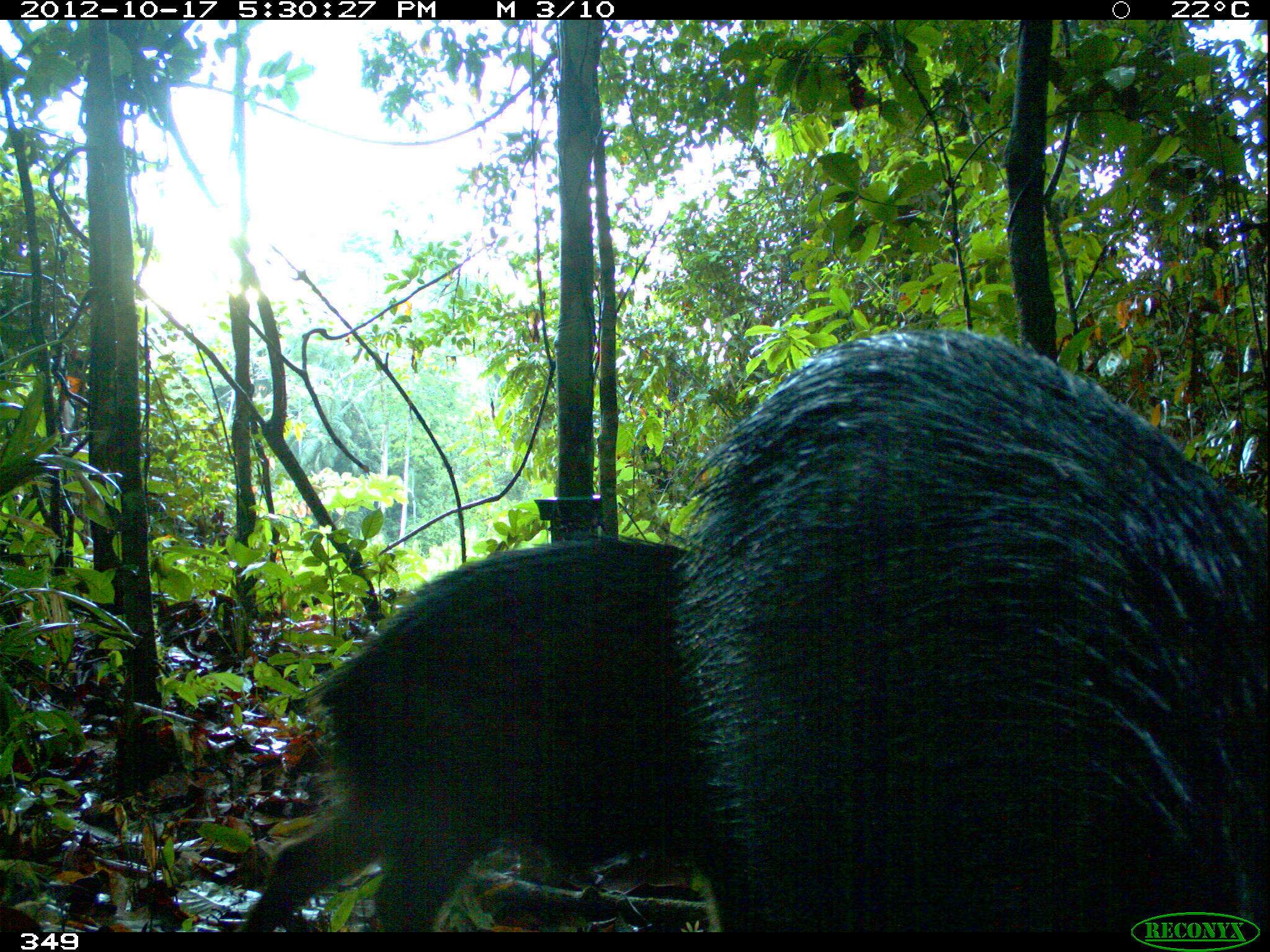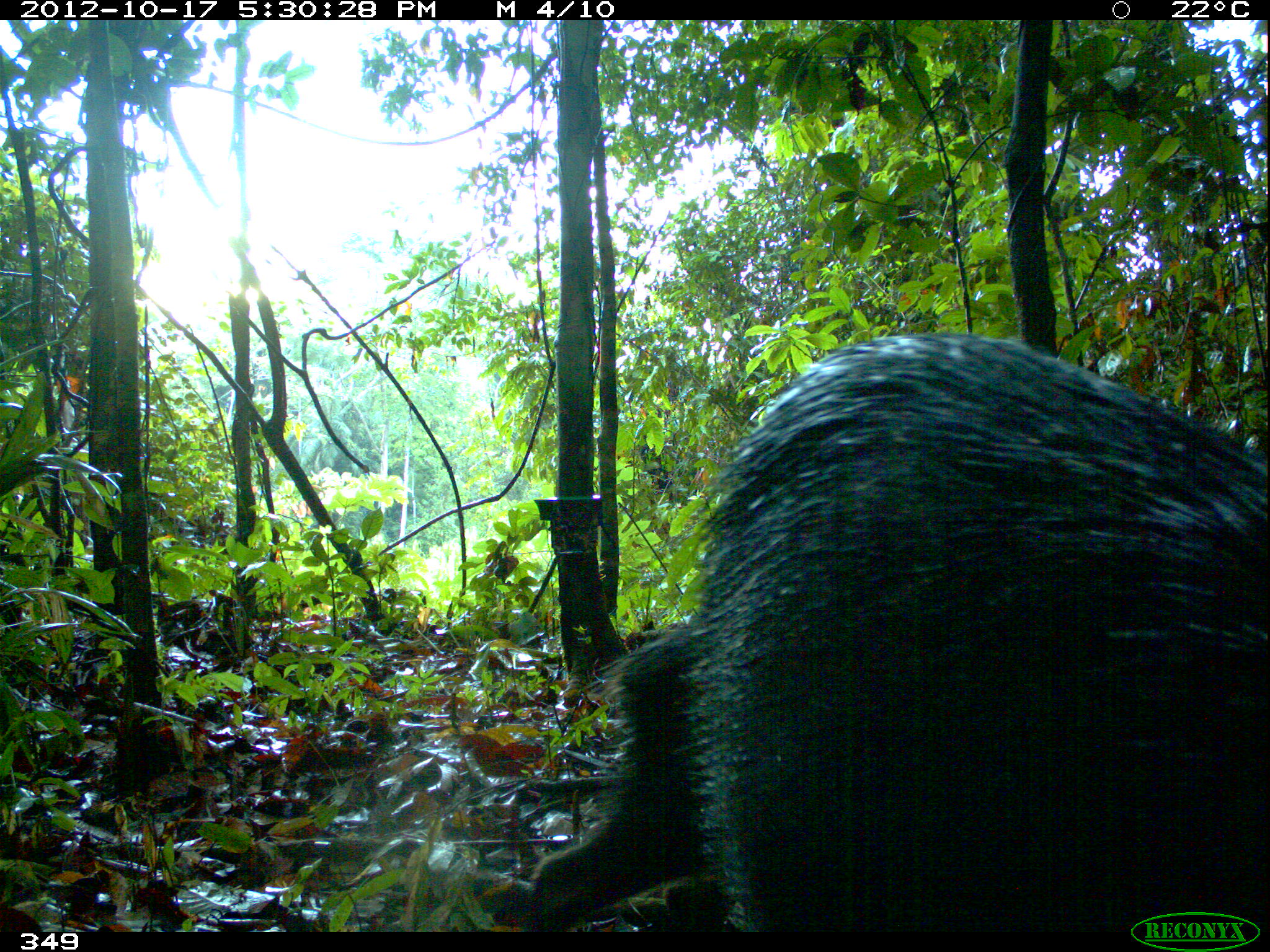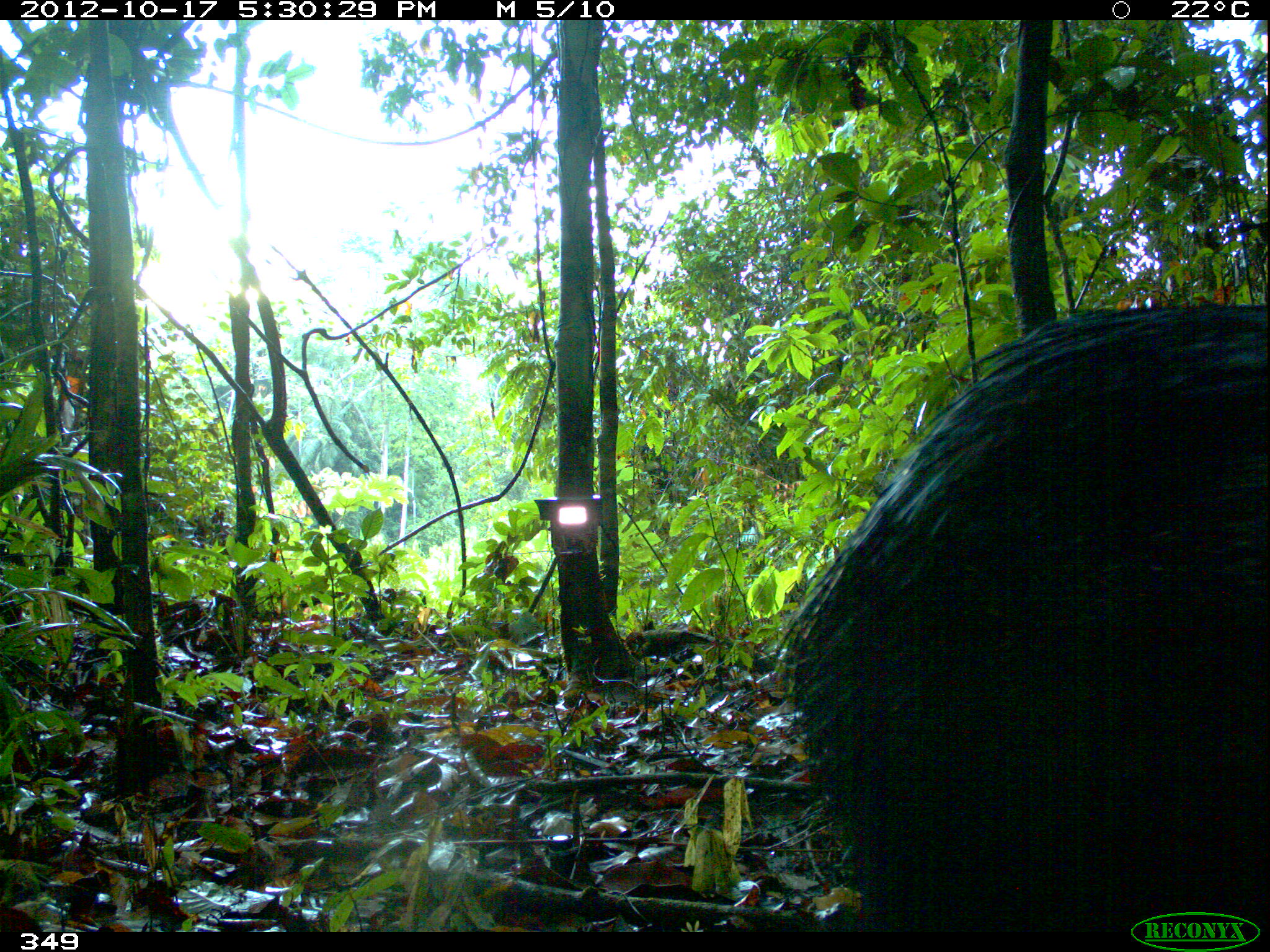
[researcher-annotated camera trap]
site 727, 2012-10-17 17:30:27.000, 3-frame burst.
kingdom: Animalia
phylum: Chordata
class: Mammalia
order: Artiodactyla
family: Tayassuidae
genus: Tayassu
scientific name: Tayassu pecari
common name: white-lipped peccary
Tayassu pecari (white-lipped peccary).